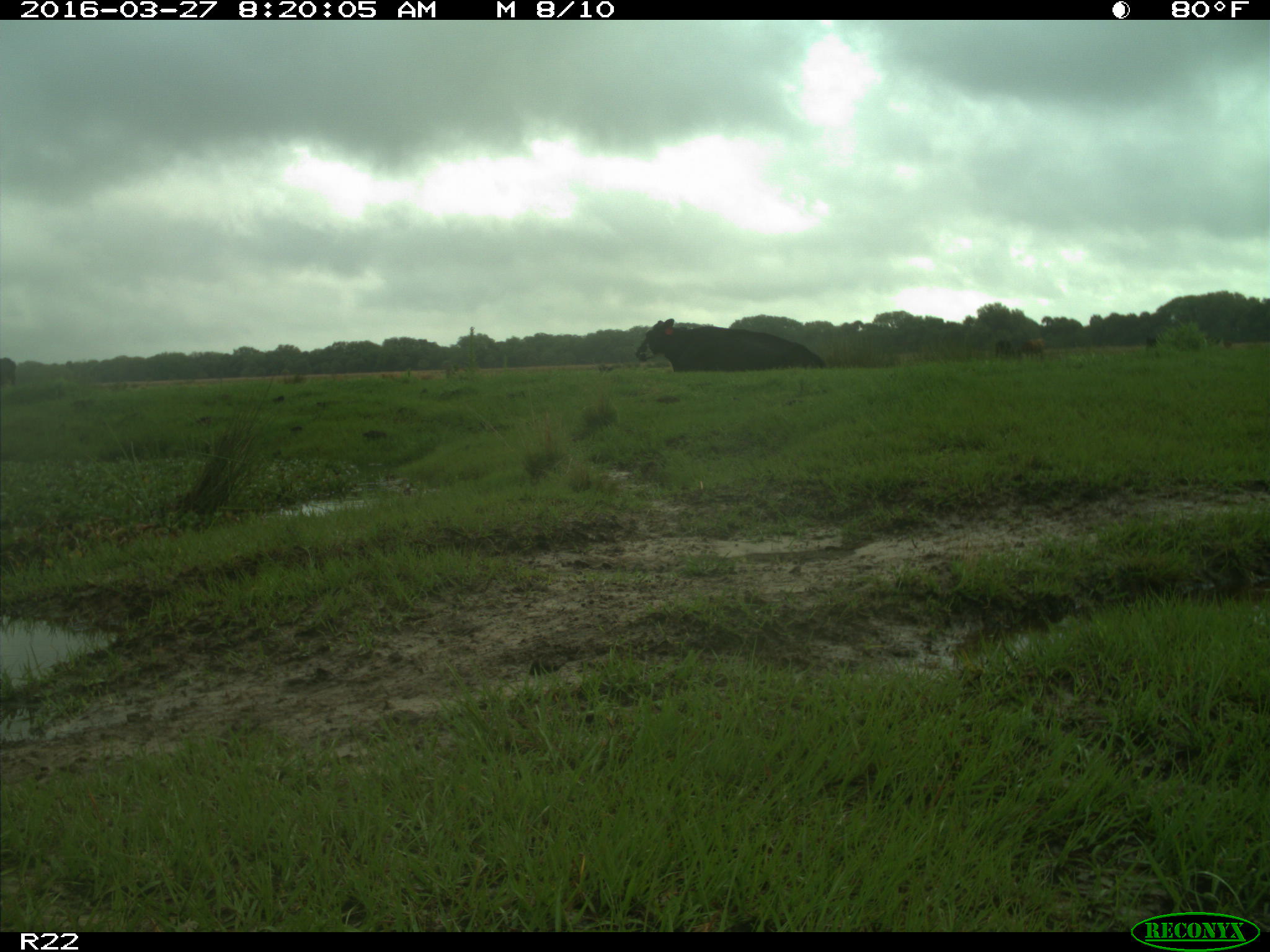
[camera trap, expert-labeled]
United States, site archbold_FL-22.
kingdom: Animalia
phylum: Chordata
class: Mammalia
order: Artiodactyla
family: Bovidae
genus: Bos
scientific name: Bos taurus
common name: domestic cow